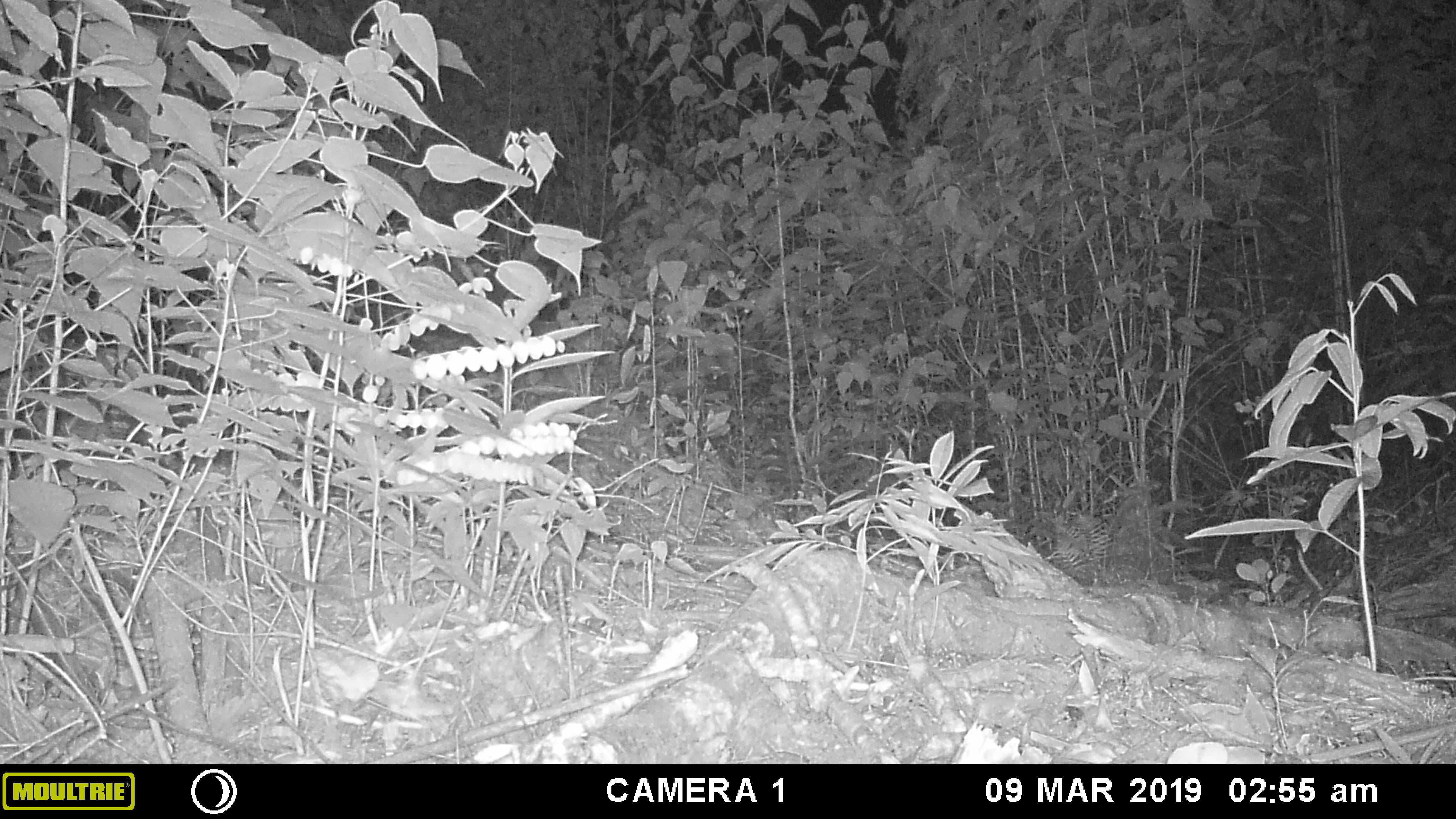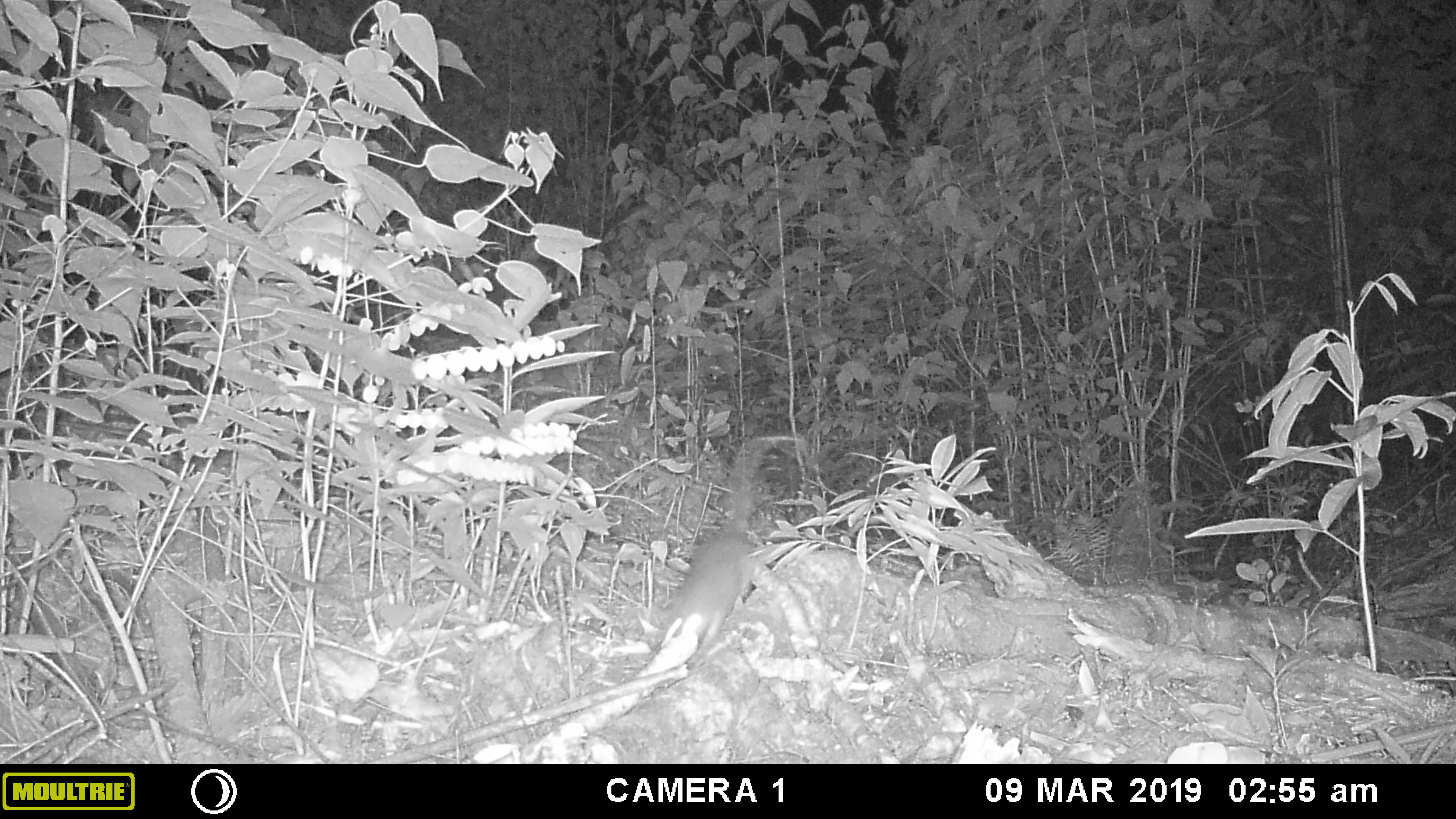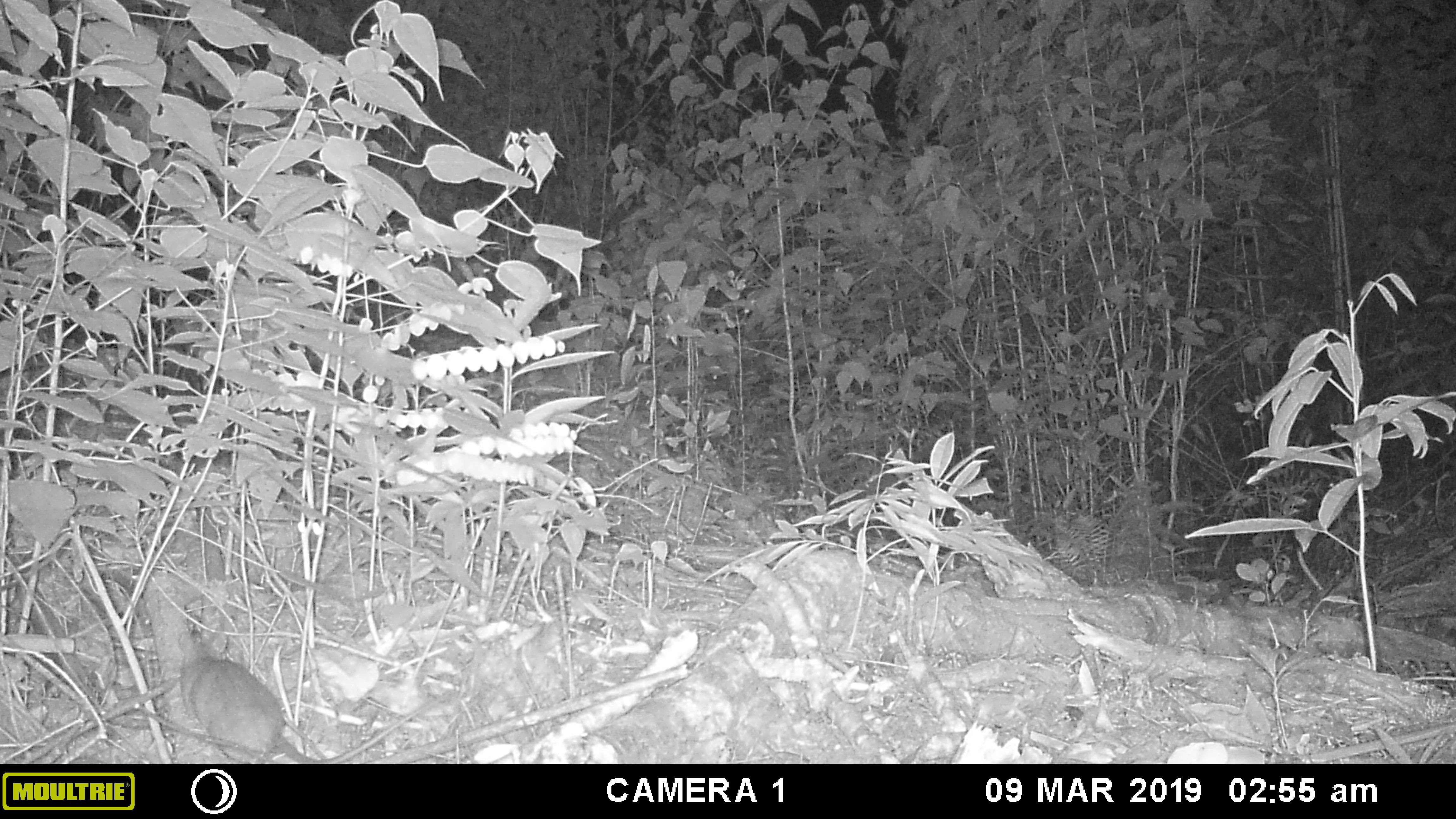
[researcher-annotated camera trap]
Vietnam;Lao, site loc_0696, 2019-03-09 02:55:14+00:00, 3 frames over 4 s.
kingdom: Animalia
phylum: Chordata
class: Mammalia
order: Rodentia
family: Muridae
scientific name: Muridae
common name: old-world mice and rats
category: unidentified murid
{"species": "unidentified murid (old-world mice and rats) (Muridae)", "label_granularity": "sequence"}